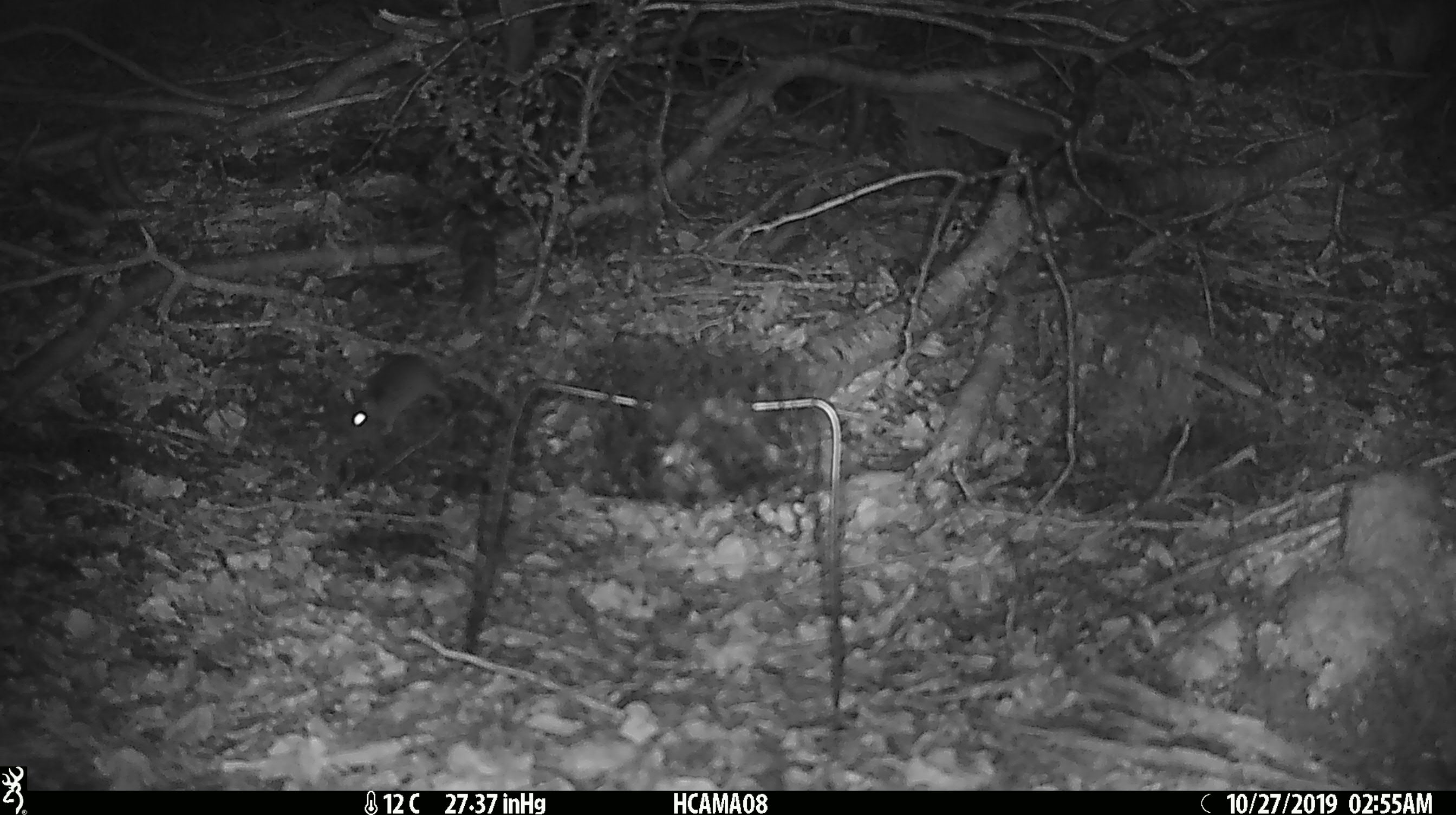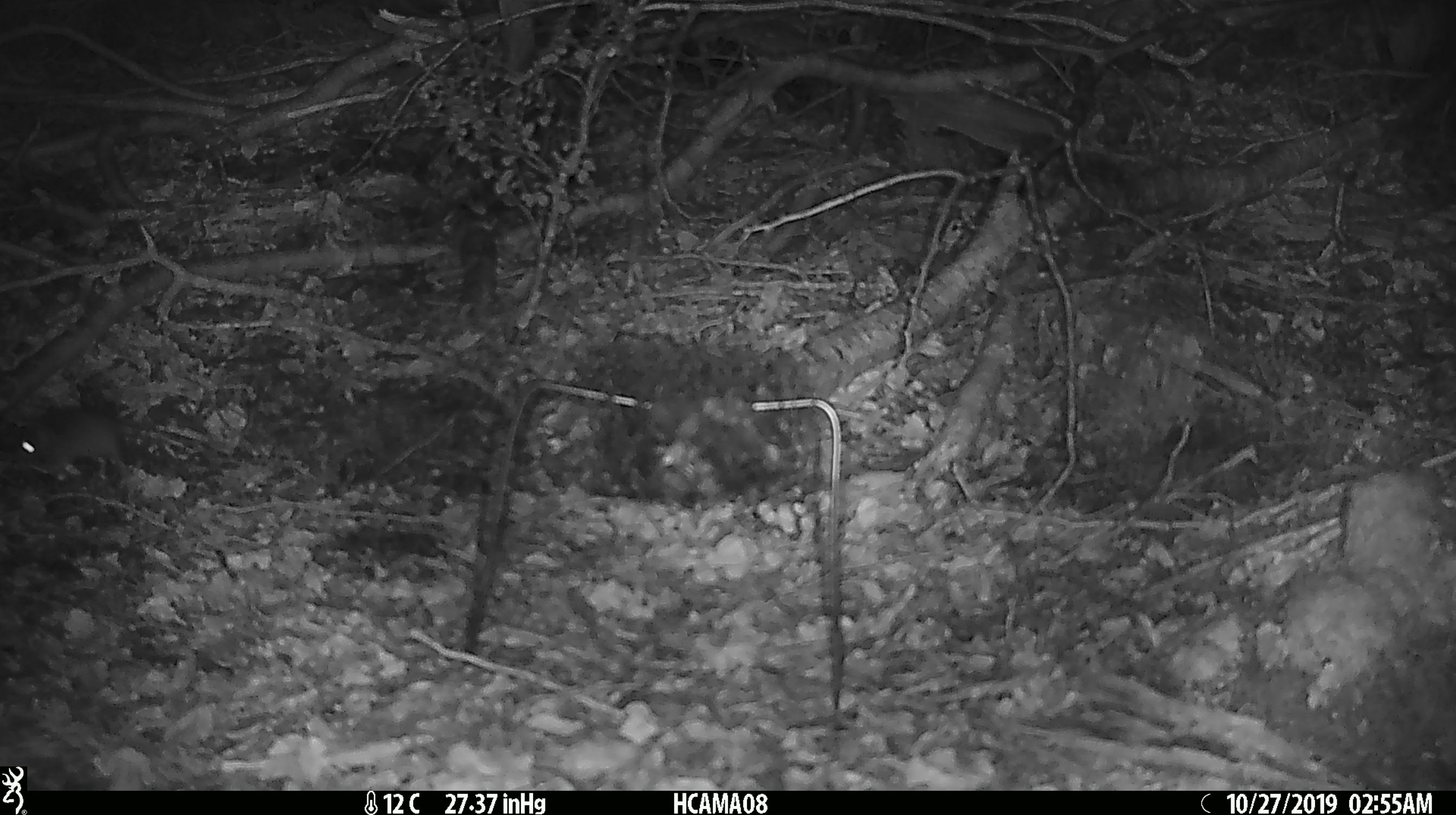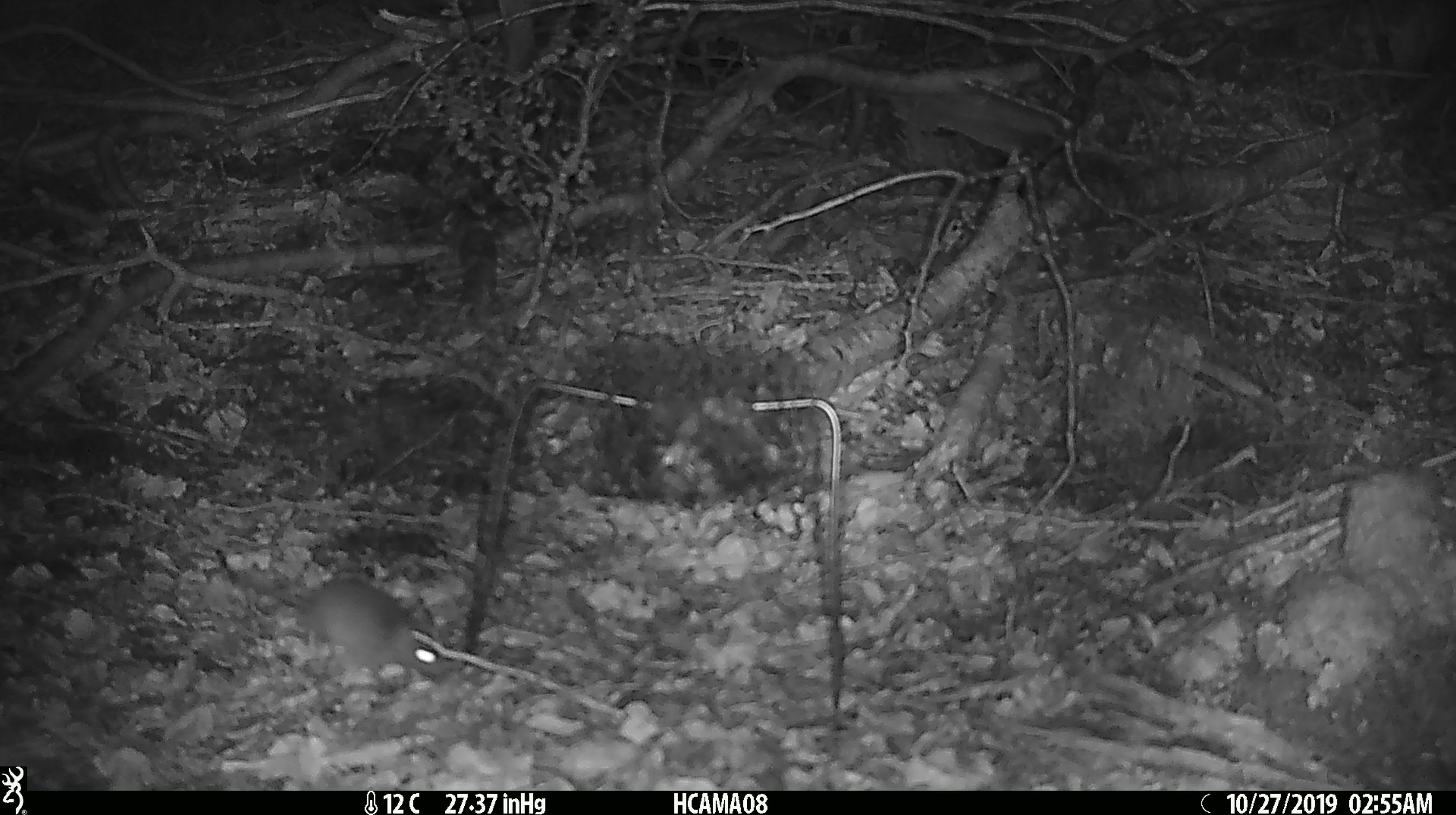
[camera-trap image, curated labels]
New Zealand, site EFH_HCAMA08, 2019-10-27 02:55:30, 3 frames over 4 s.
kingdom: Animalia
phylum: Chordata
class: Mammalia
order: Rodentia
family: Muridae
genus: Mus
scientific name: Mus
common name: mouse